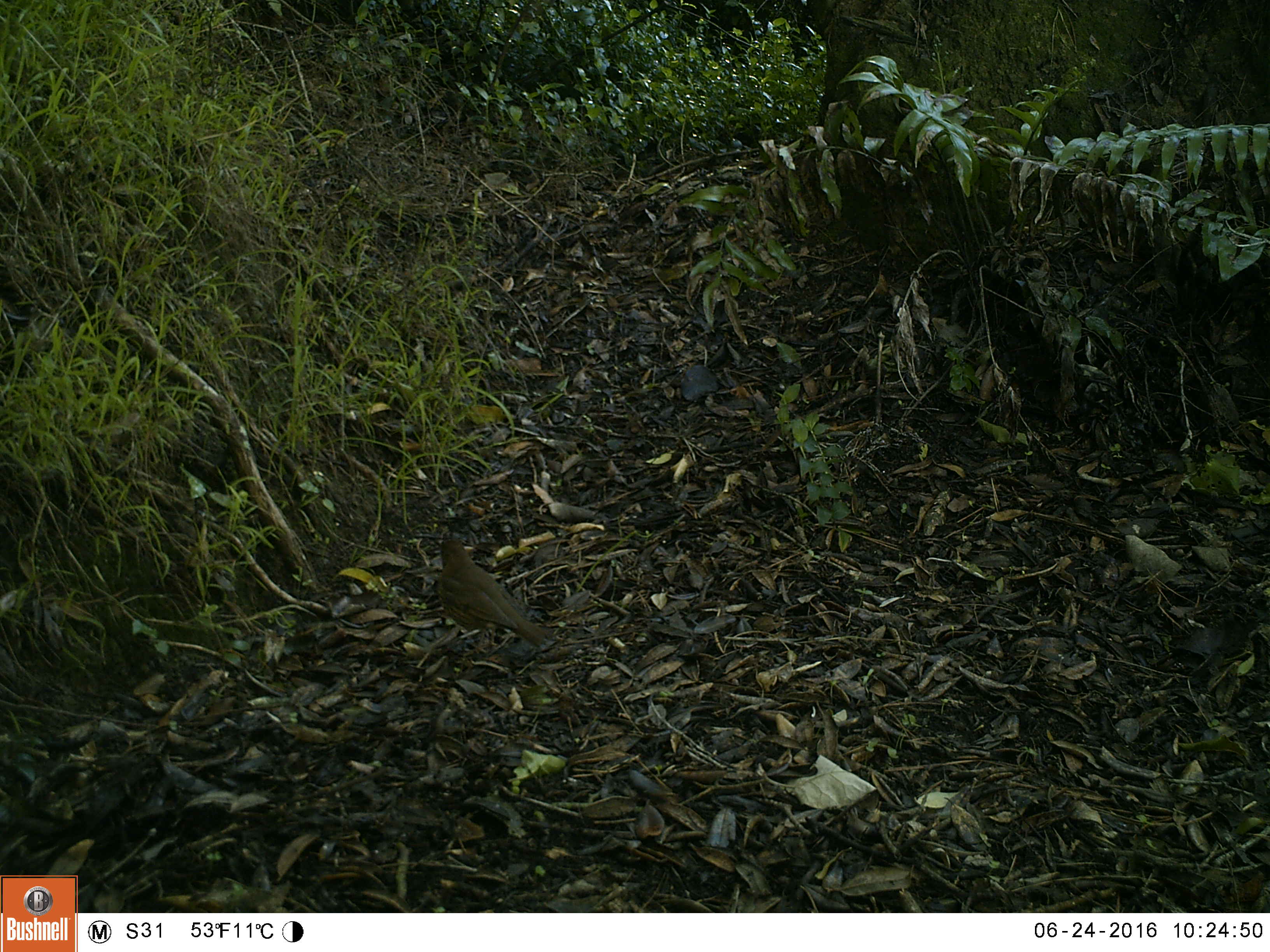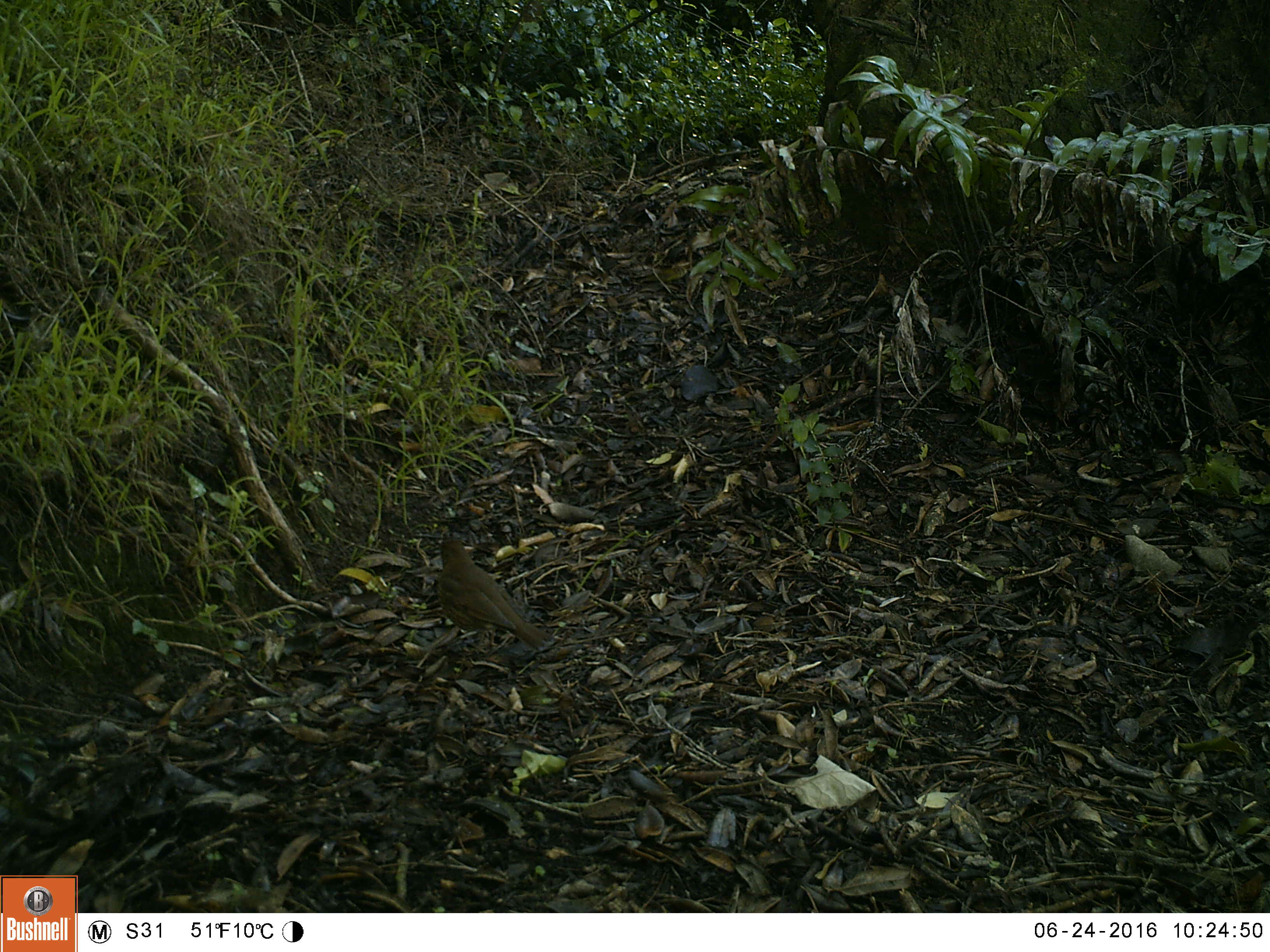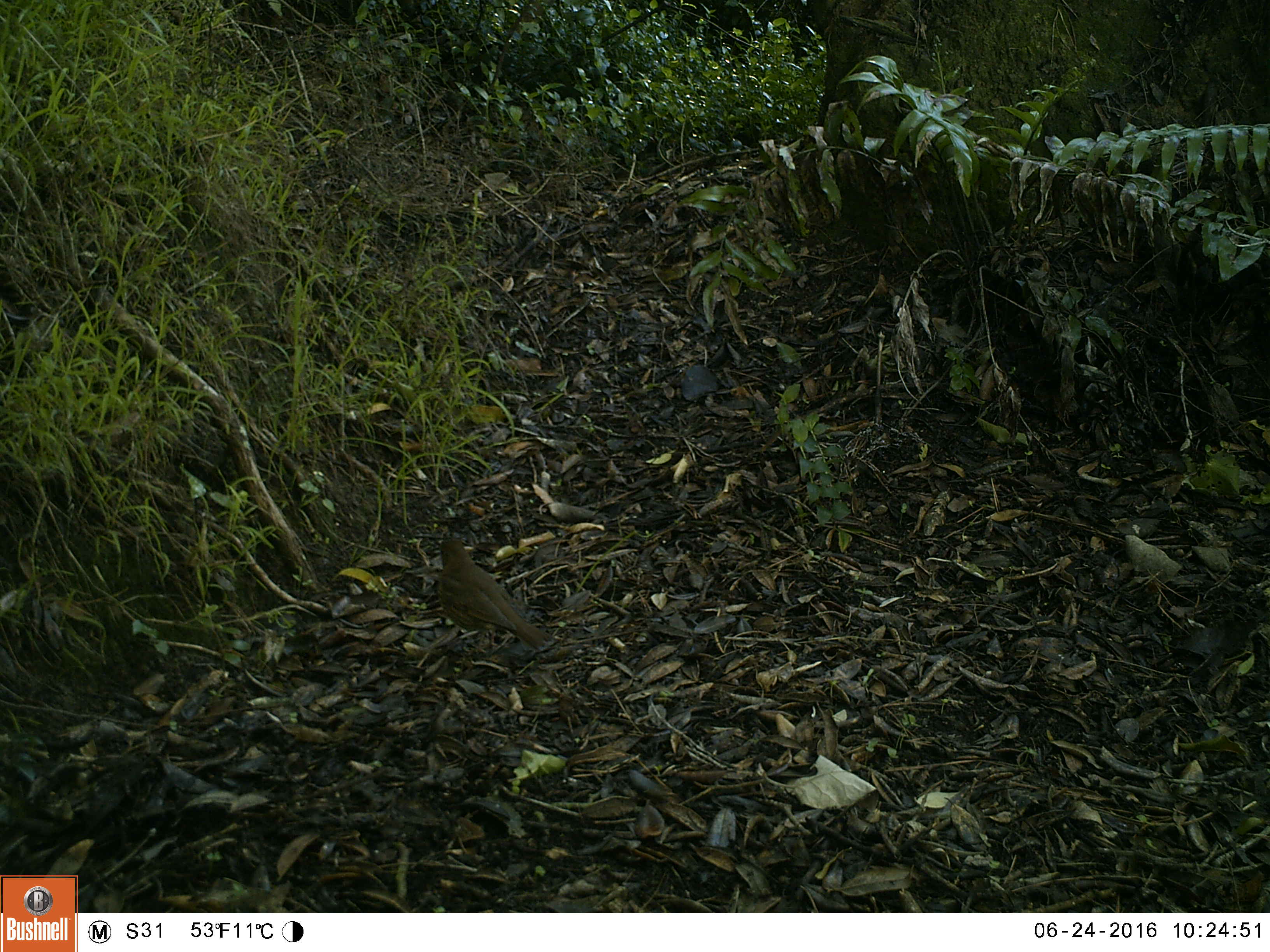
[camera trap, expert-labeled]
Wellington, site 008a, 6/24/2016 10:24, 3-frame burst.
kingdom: Animalia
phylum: Chordata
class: Aves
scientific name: Aves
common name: bird